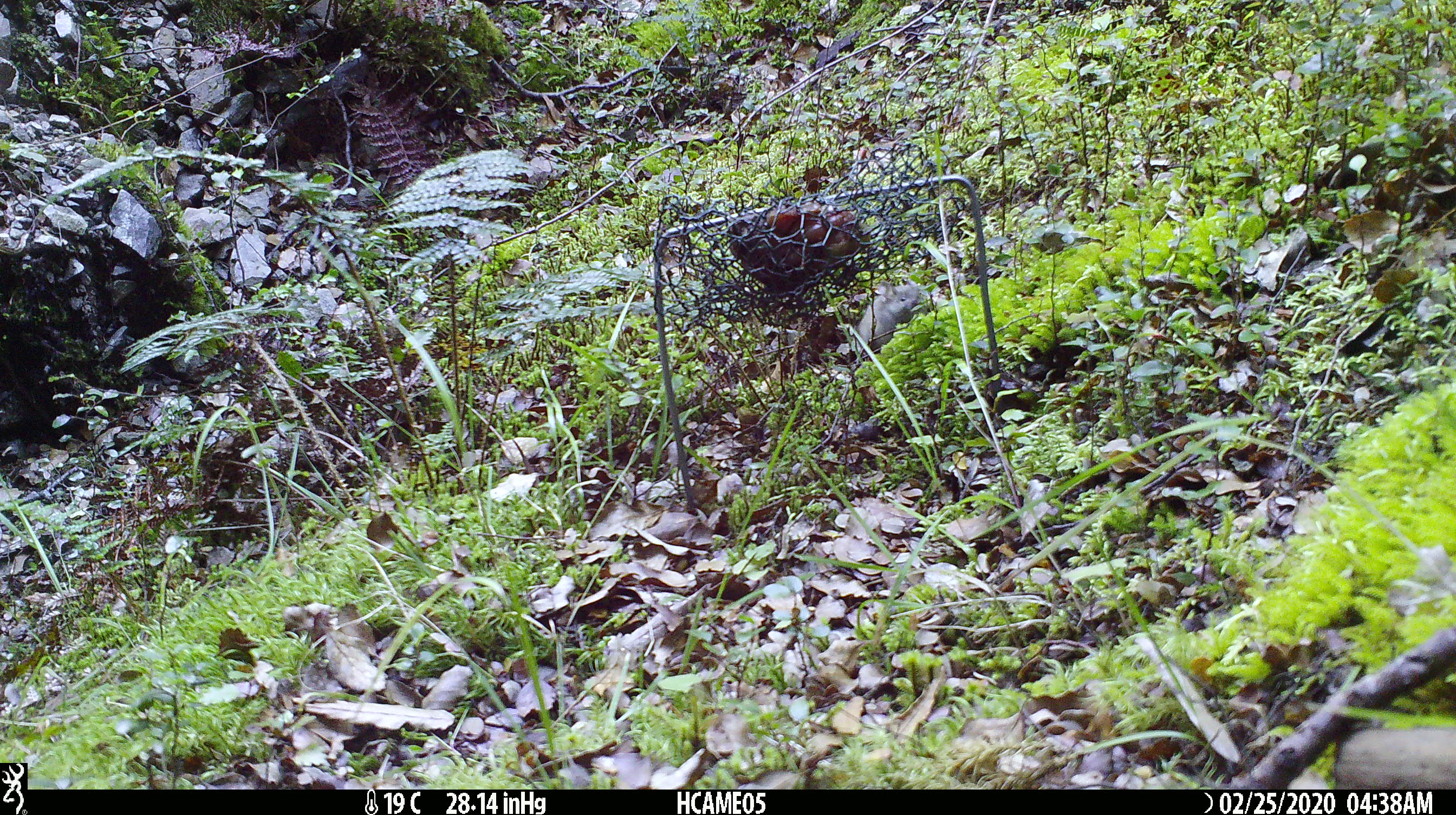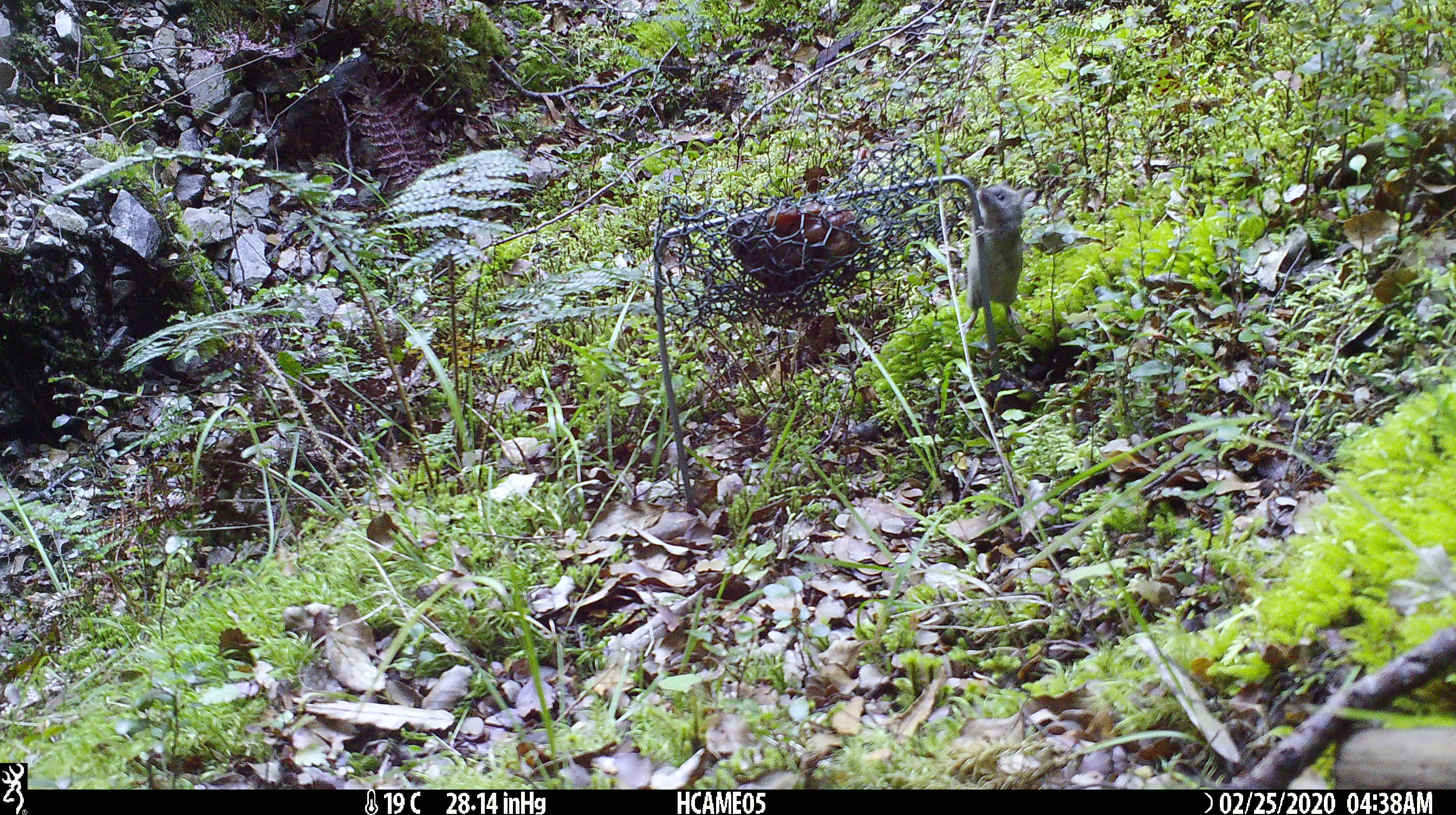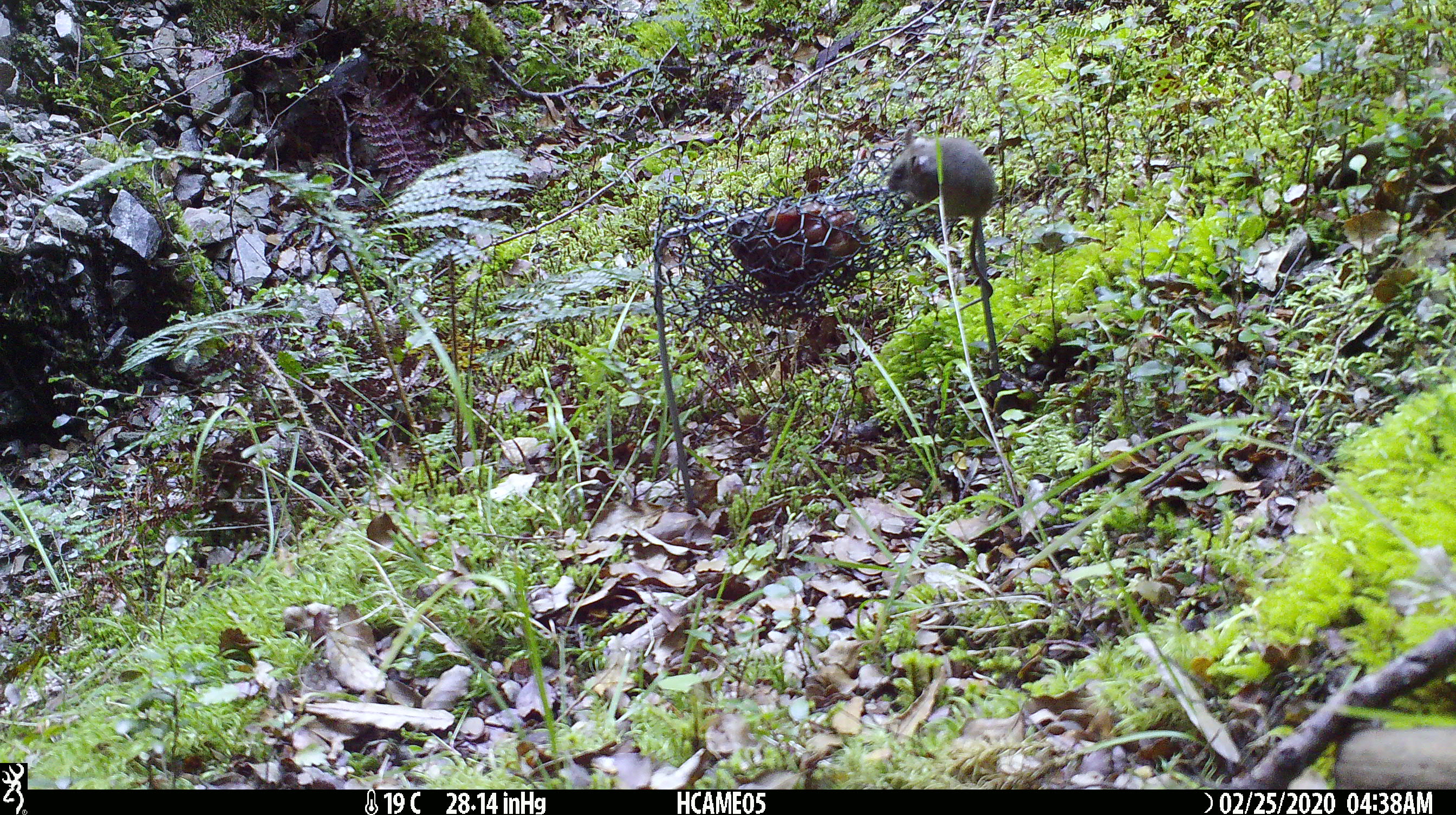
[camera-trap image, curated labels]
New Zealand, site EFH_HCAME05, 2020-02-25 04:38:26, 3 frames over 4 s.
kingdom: Animalia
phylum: Chordata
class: Mammalia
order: Rodentia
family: Muridae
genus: Mus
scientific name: Mus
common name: mouse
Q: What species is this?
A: Mouse (Mus).